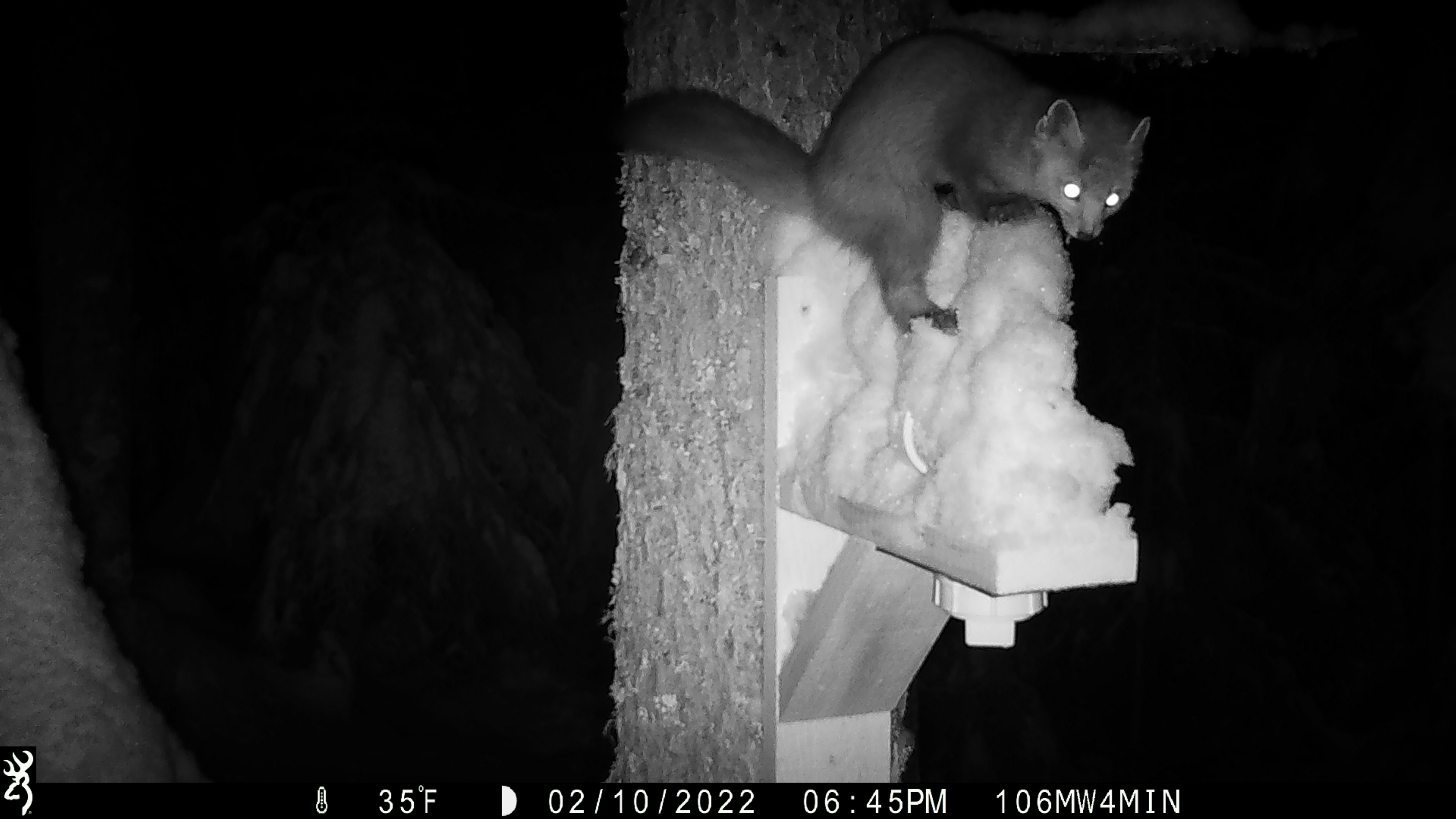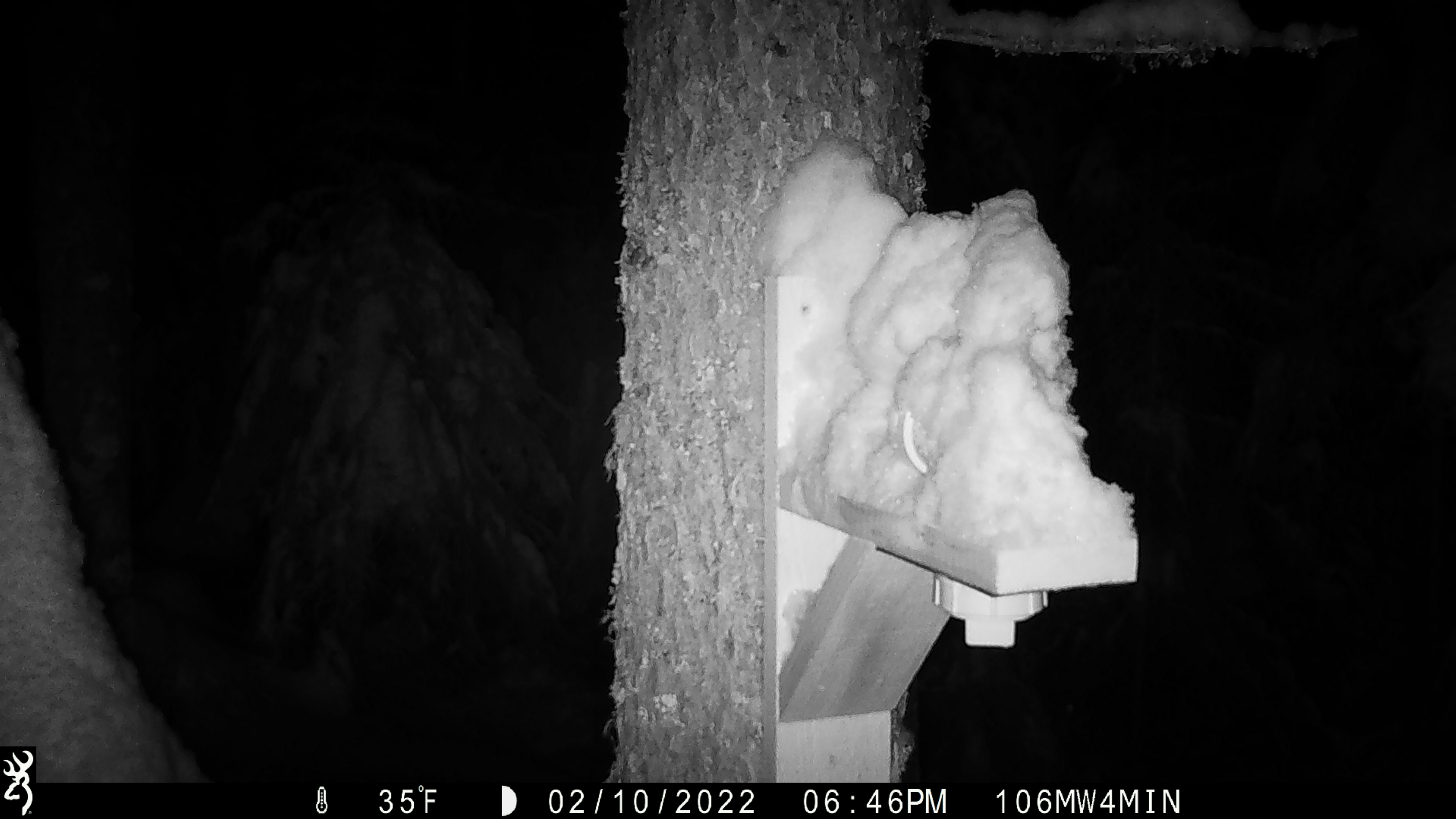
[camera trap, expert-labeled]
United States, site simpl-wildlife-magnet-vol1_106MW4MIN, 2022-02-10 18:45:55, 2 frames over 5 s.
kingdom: Animalia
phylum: Chordata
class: Mammalia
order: Carnivora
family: Mustelidae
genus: Martes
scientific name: Martes americana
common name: american marten